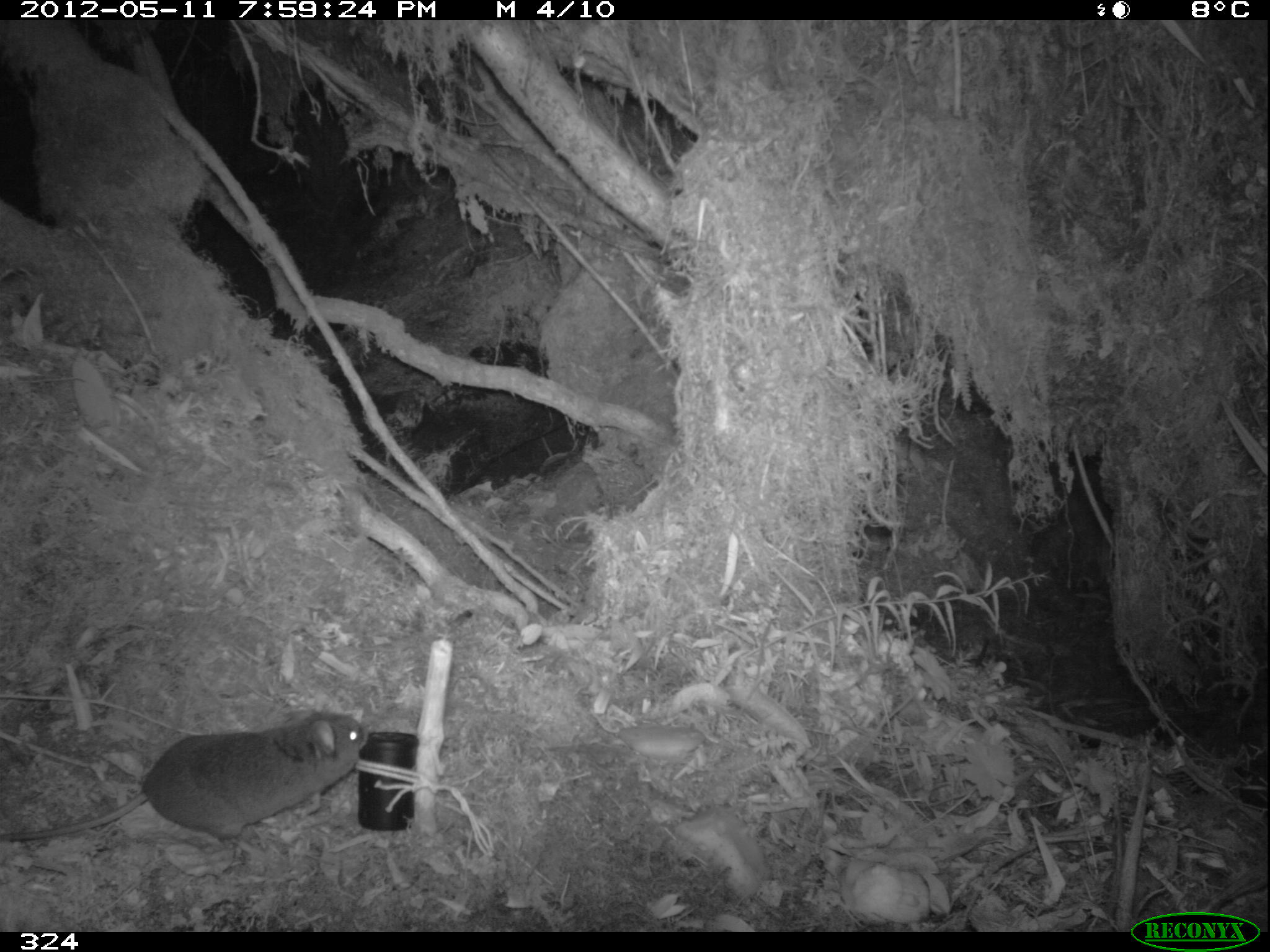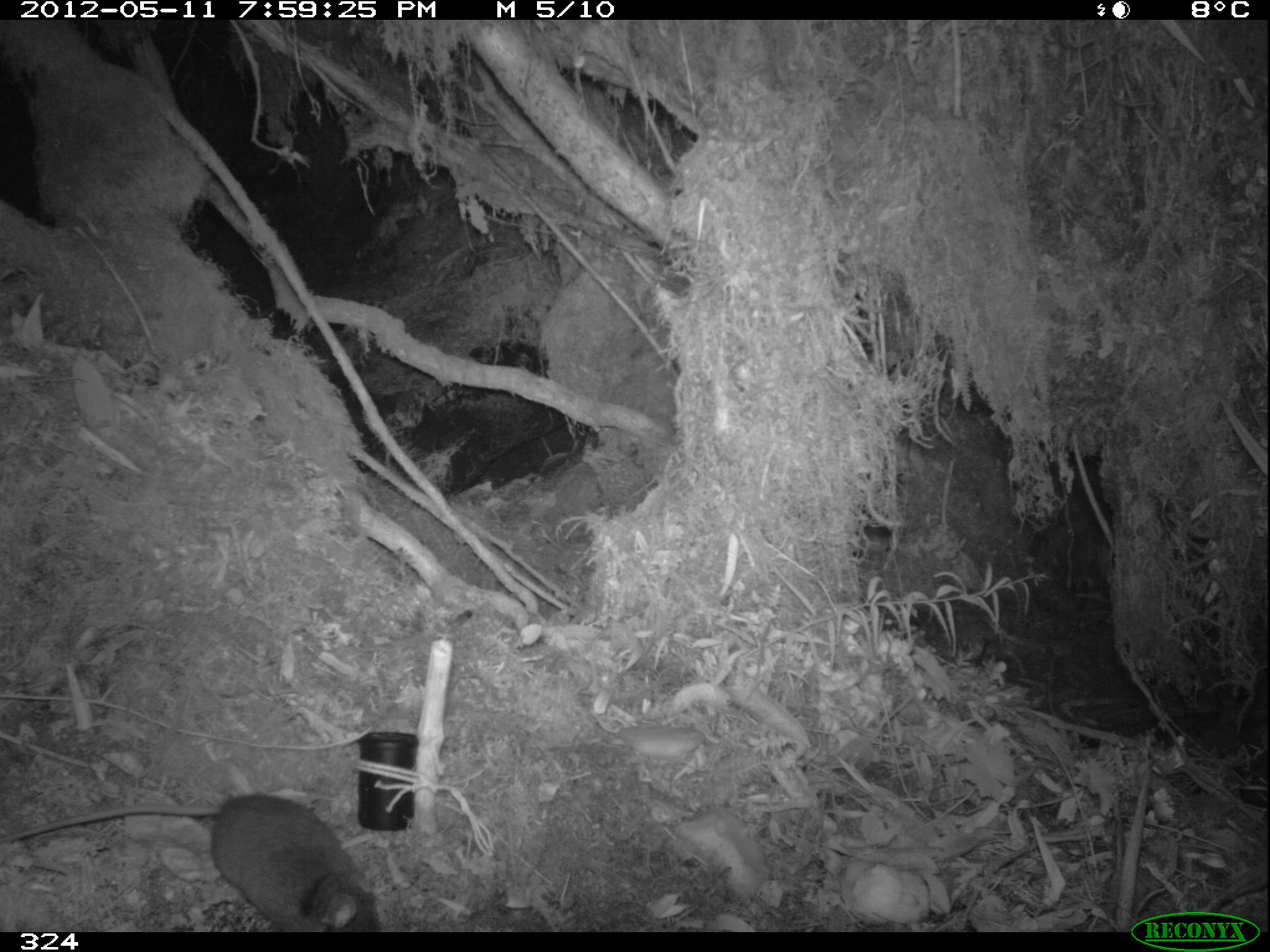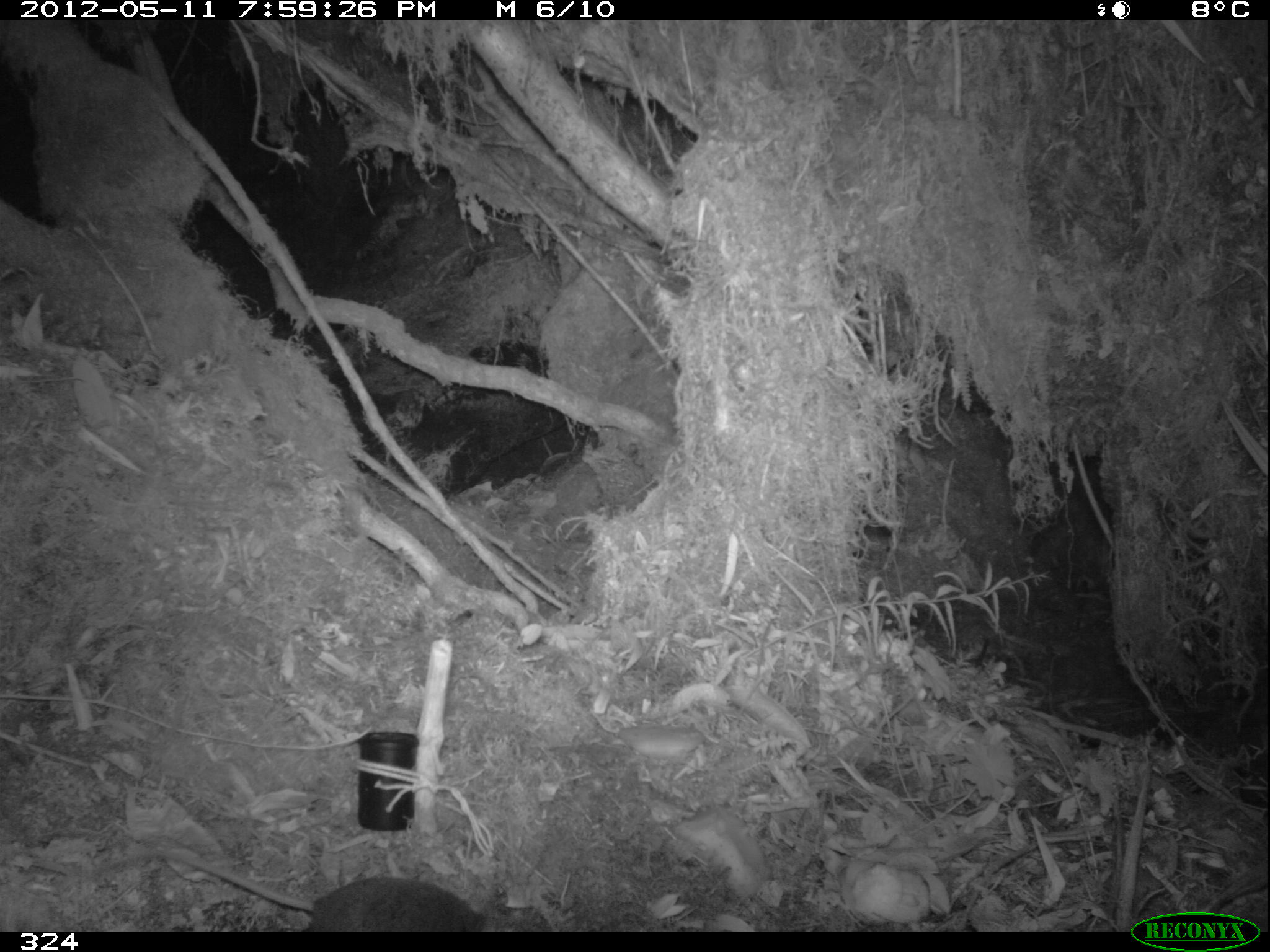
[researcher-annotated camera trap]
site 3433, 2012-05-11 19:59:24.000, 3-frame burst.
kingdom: Animalia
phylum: Chordata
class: Mammalia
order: Rodentia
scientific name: Rodentia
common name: rodents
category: unknown rodent